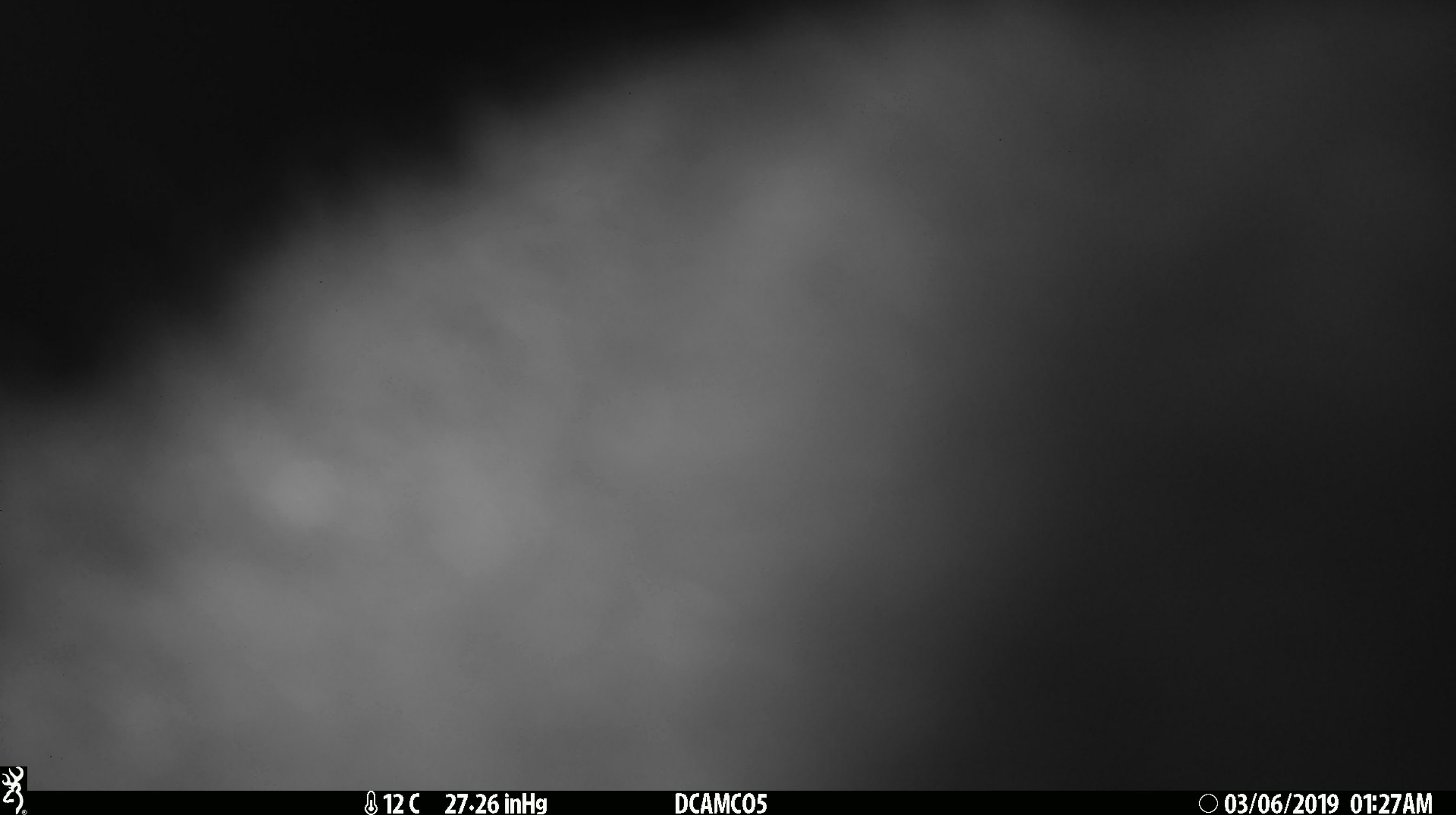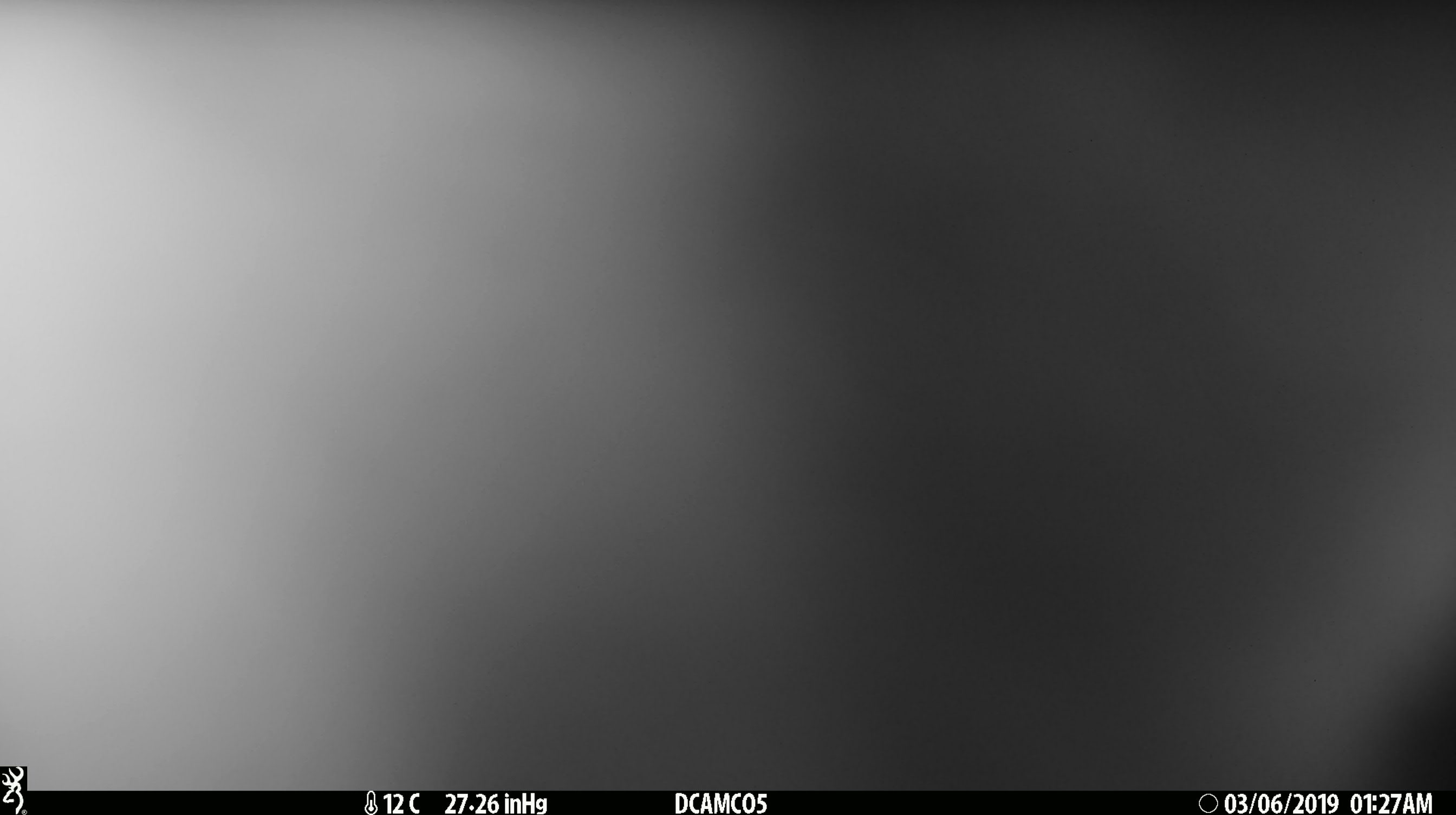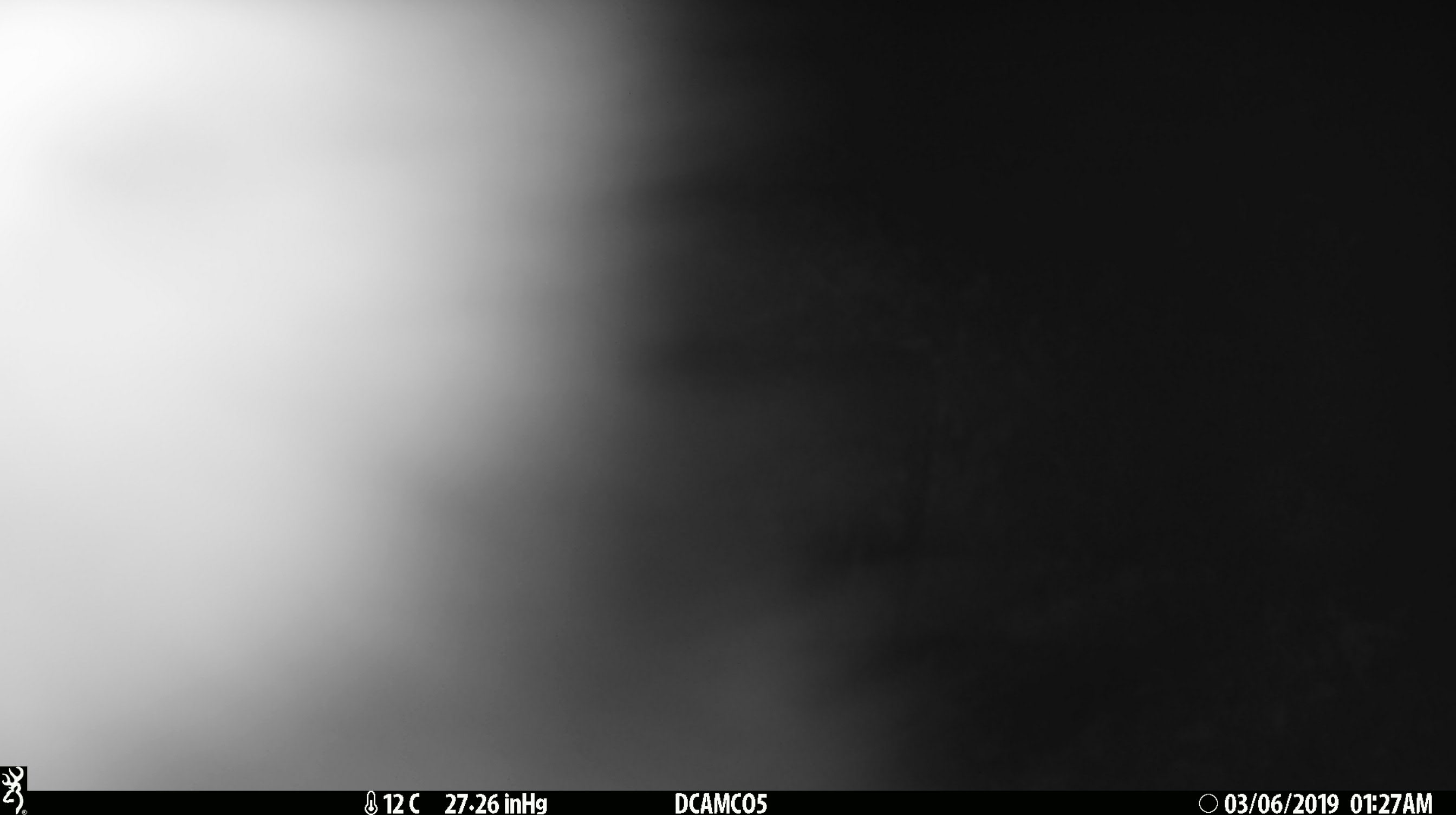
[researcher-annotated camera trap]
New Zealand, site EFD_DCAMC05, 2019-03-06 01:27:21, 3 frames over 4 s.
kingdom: Animalia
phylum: Chordata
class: Mammalia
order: Diprotodontia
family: Phalangeridae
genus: Trichosurus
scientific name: Trichosurus vulpecula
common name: common brushtail possum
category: possum